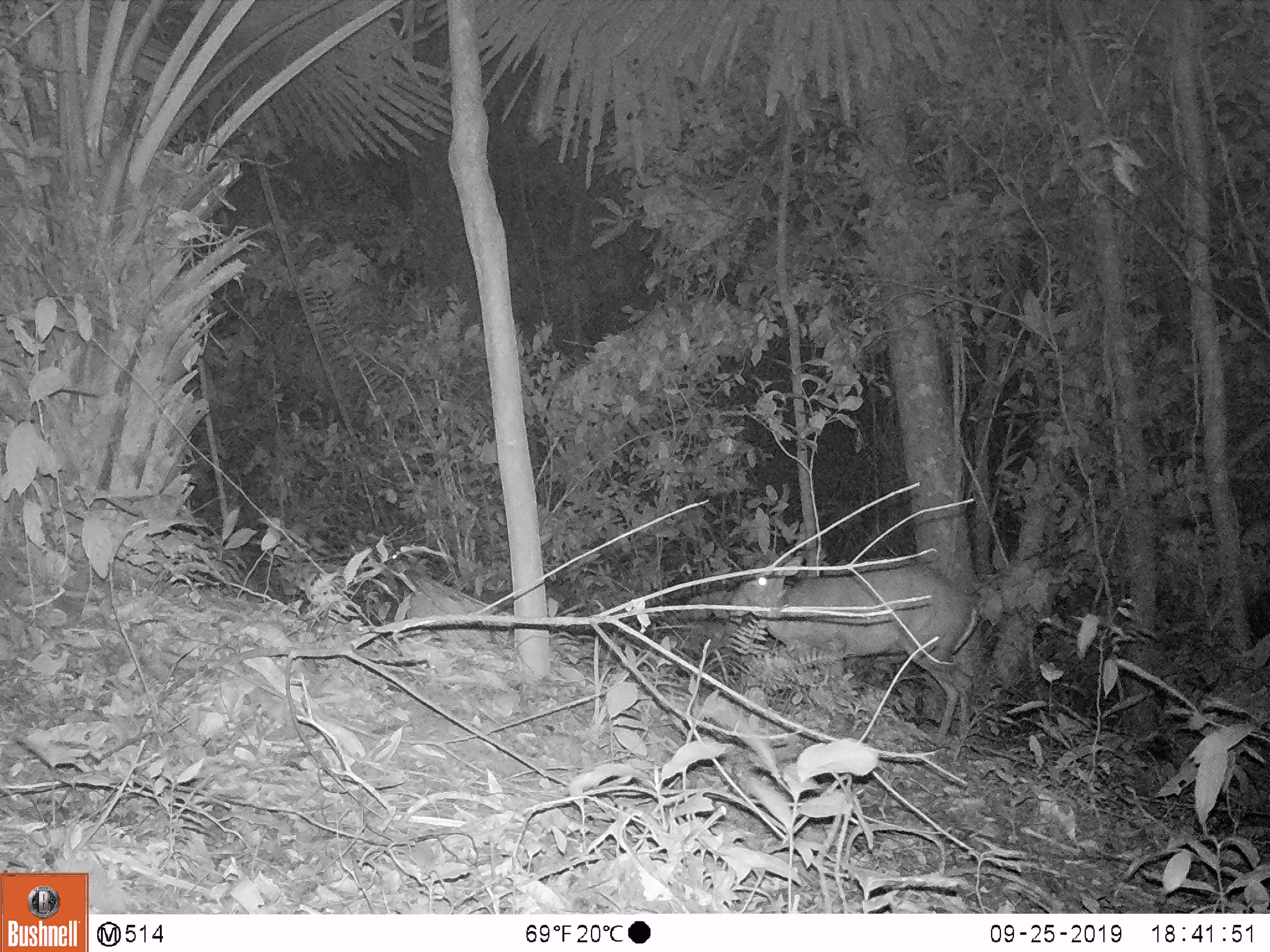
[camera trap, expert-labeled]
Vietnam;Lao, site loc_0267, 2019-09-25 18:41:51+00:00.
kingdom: Animalia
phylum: Chordata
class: Mammalia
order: Artiodactyla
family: Cervidae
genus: Muntiacus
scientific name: Muntiacus rooseveltorum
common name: roosevelt's muntjac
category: roosevelts muntjac group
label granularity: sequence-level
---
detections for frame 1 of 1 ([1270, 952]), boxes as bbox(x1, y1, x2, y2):
roosevelts muntjac group: bbox(724, 553, 977, 752)